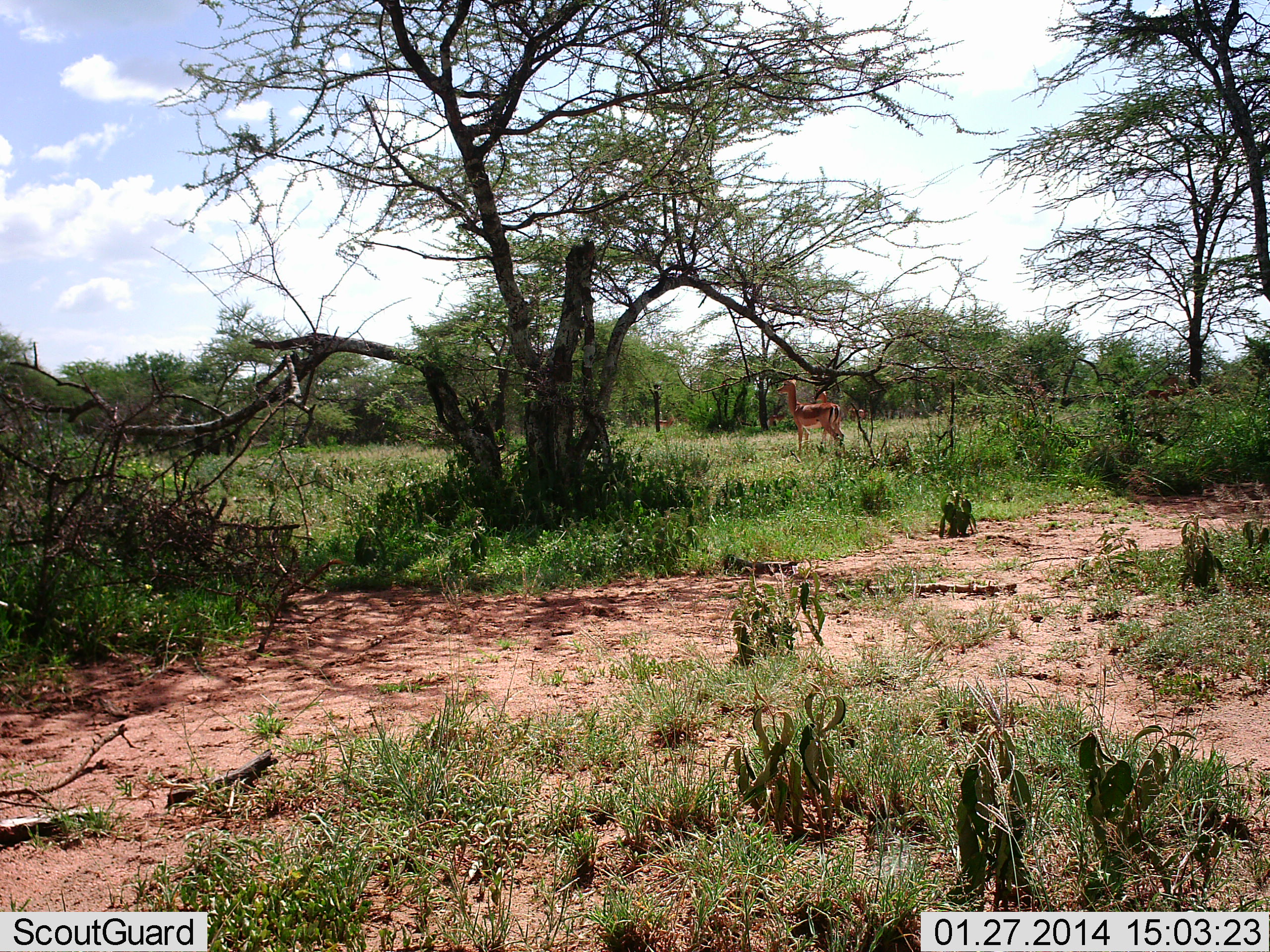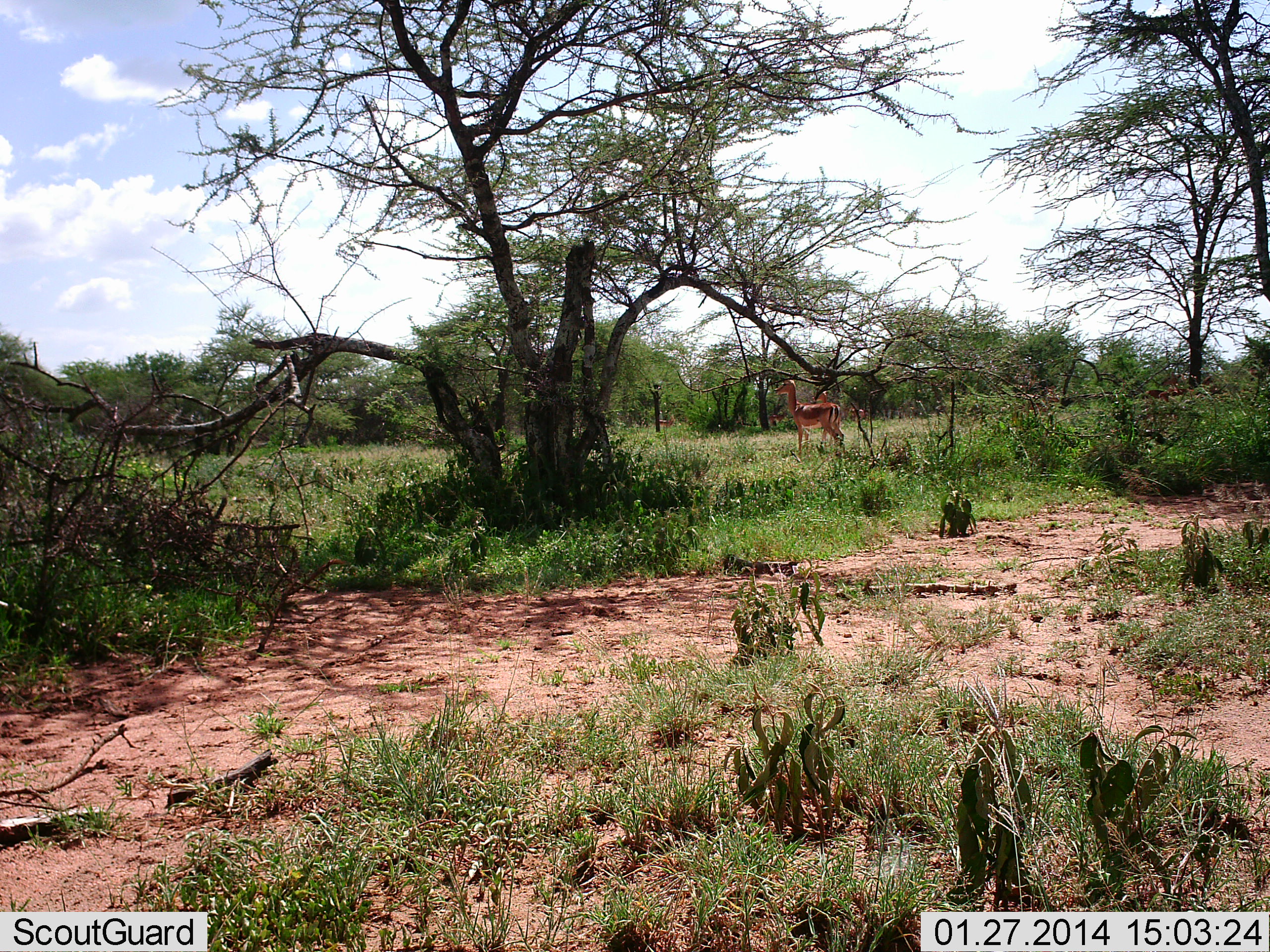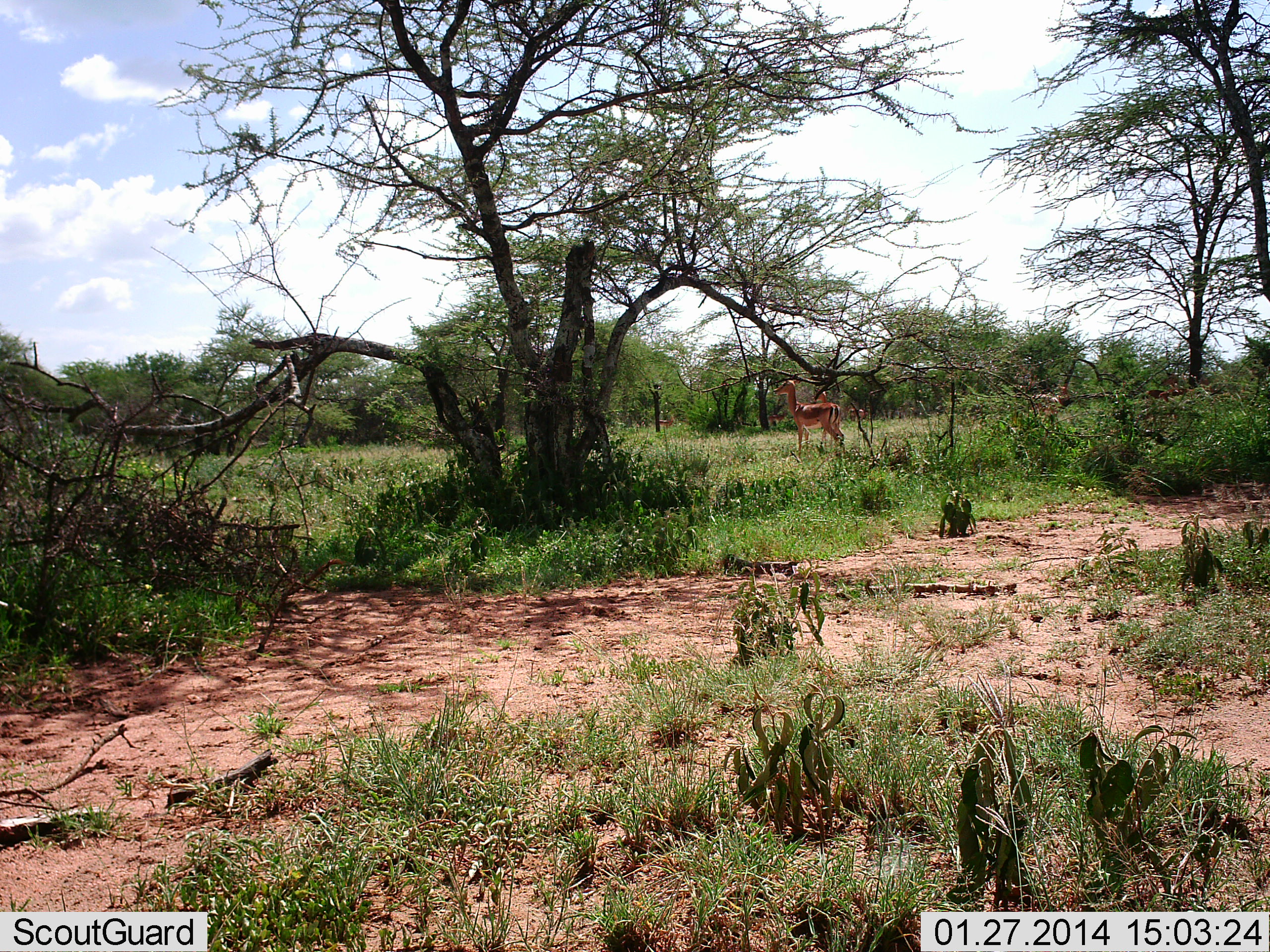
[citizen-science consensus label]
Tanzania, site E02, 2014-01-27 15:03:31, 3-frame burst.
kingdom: Animalia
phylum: Chordata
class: Mammalia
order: Artiodactyla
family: Bovidae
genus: Aepyceros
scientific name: Aepyceros melampus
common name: impala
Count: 2.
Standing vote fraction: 100%.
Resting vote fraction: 0%.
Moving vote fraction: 10%.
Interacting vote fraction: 0%.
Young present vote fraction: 10%.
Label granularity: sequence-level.